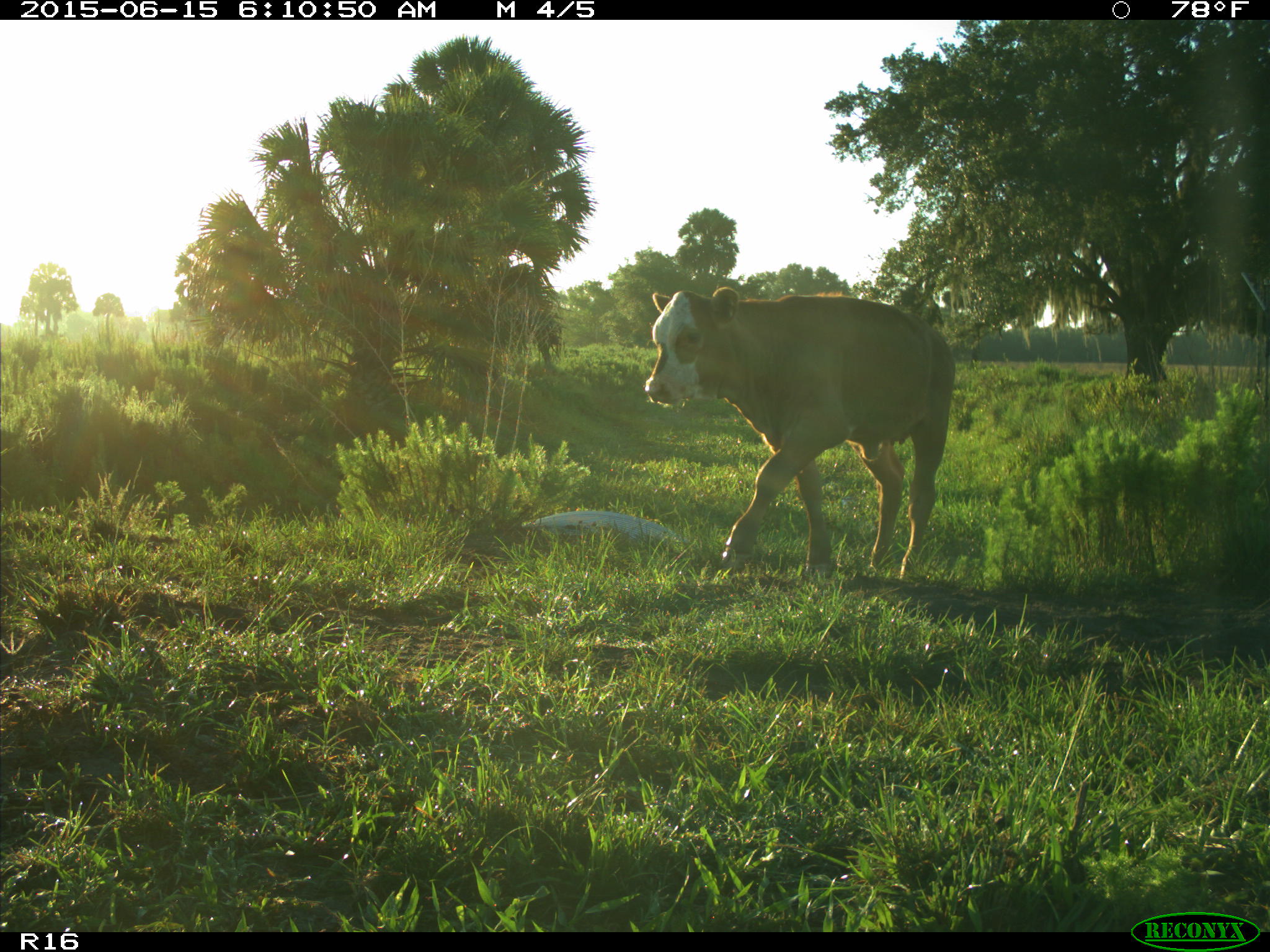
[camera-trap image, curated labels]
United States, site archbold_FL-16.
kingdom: Animalia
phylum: Chordata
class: Mammalia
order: Artiodactyla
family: Bovidae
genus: Bos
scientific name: Bos taurus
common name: domestic cow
Bos taurus (domestic cow).